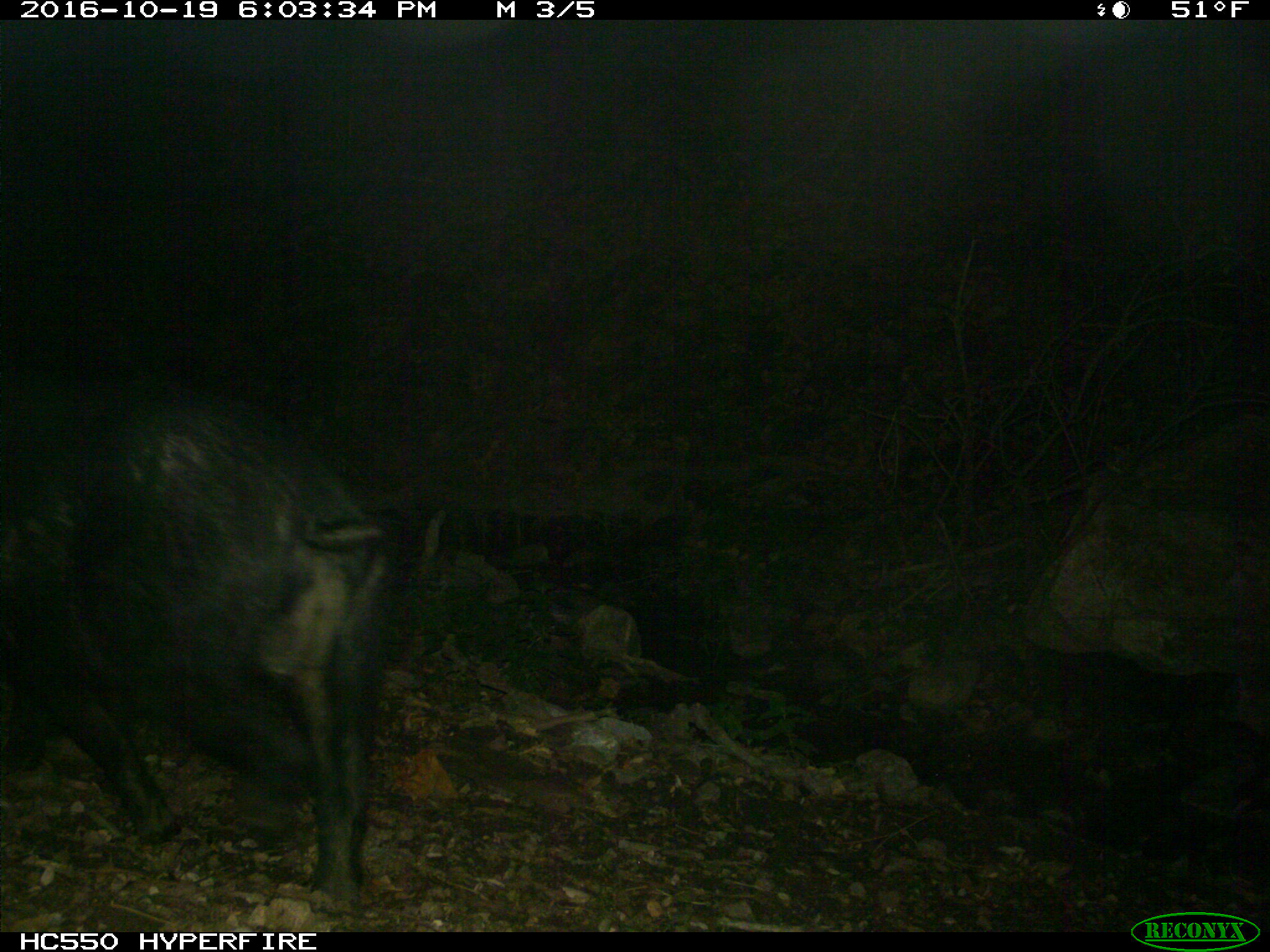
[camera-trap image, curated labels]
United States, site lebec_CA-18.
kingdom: Animalia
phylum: Chordata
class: Mammalia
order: Artiodactyla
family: Suidae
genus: Sus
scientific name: Sus scrofa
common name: wild boar